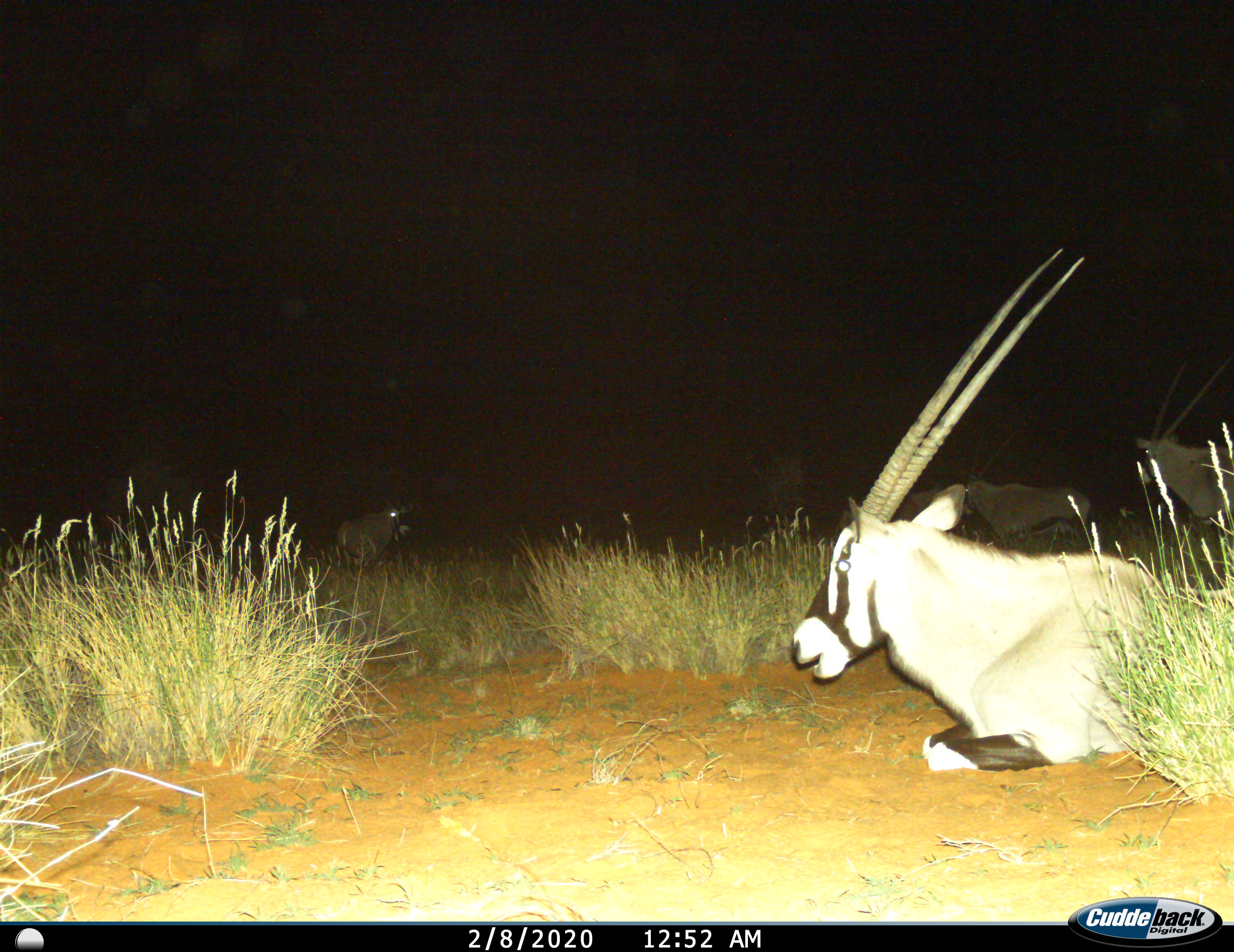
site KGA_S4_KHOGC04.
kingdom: Animalia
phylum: Chordata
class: Mammalia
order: Artiodactyla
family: Bovidae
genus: Oryx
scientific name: Oryx gazella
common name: gemsbok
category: oryx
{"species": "oryx (gemsbok) (Oryx gazella)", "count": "4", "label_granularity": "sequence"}